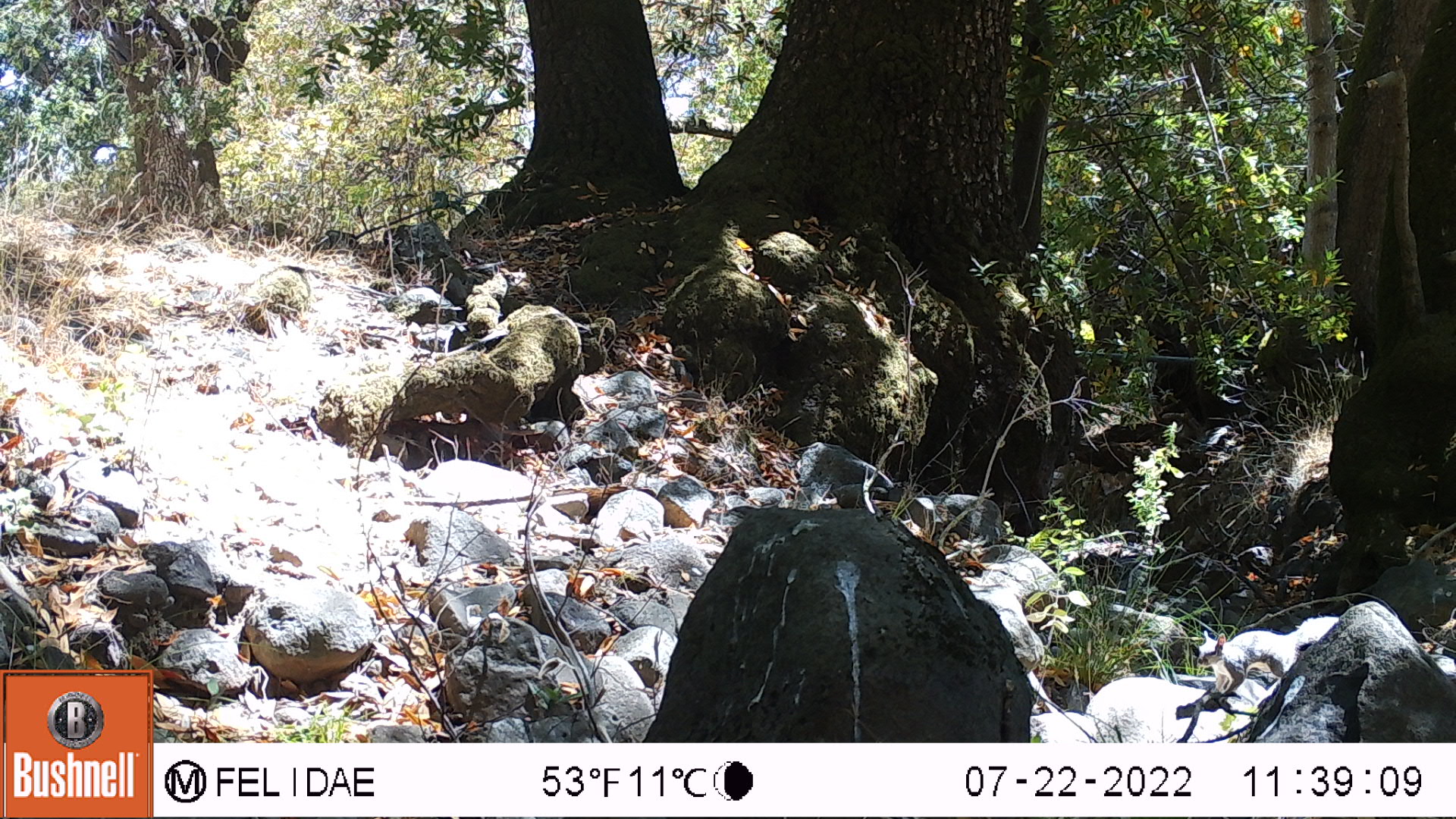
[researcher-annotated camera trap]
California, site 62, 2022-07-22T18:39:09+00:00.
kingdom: Animalia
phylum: Chordata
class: Mammalia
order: Rodentia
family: Sciuridae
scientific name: Sciuridae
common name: squirrel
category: unknown squirrel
Unknown squirrel (squirrel) (Sciuridae).